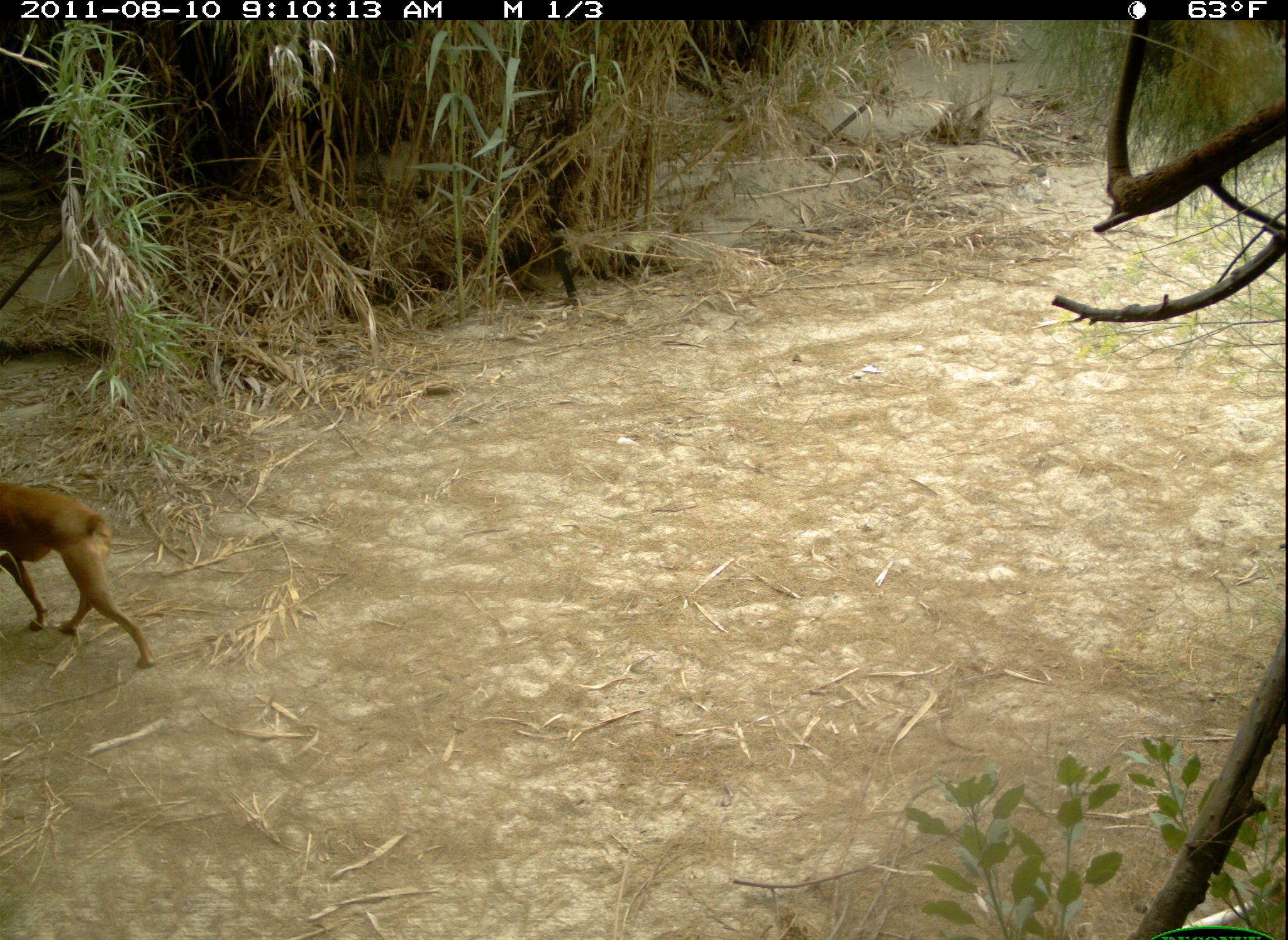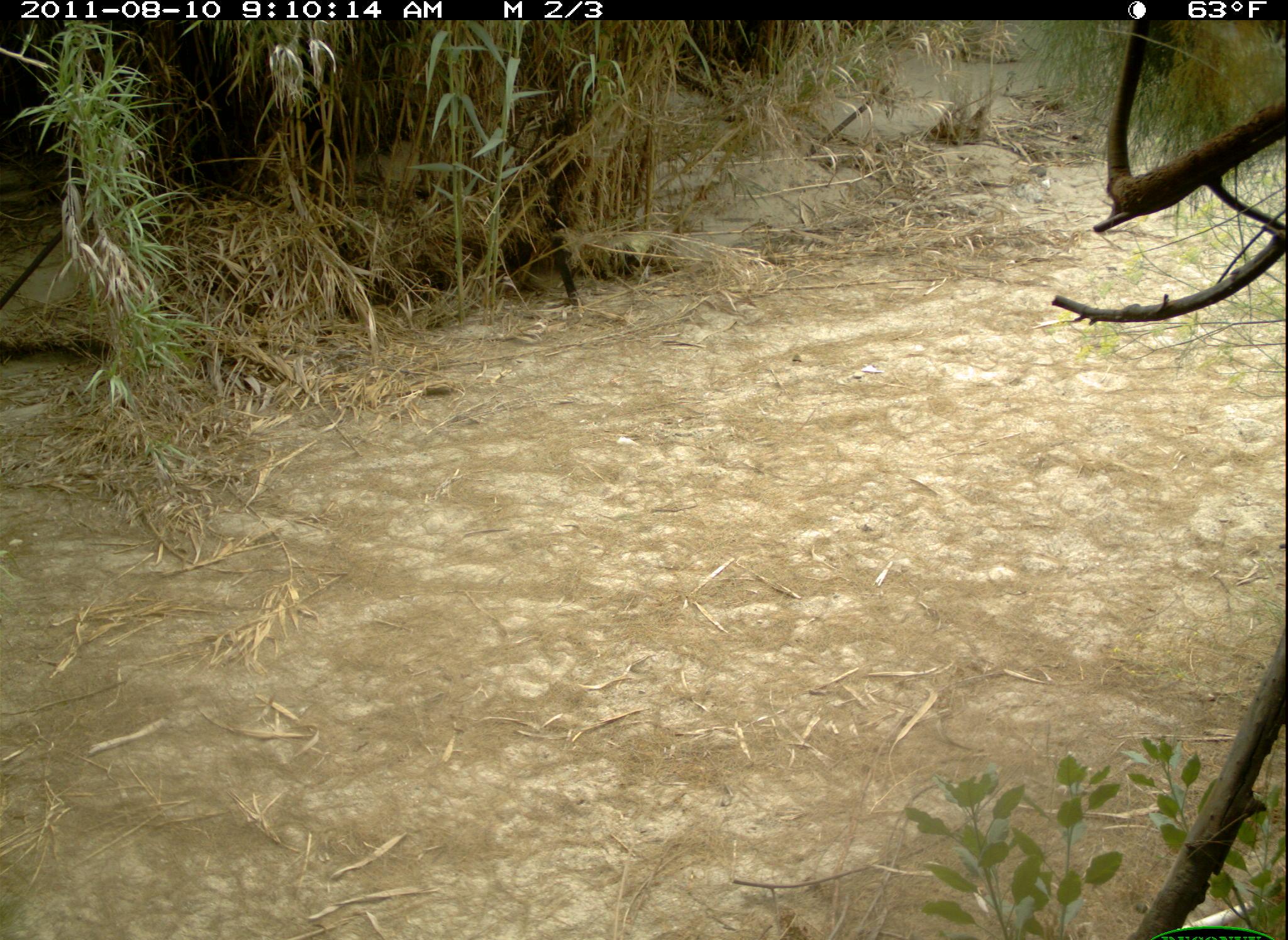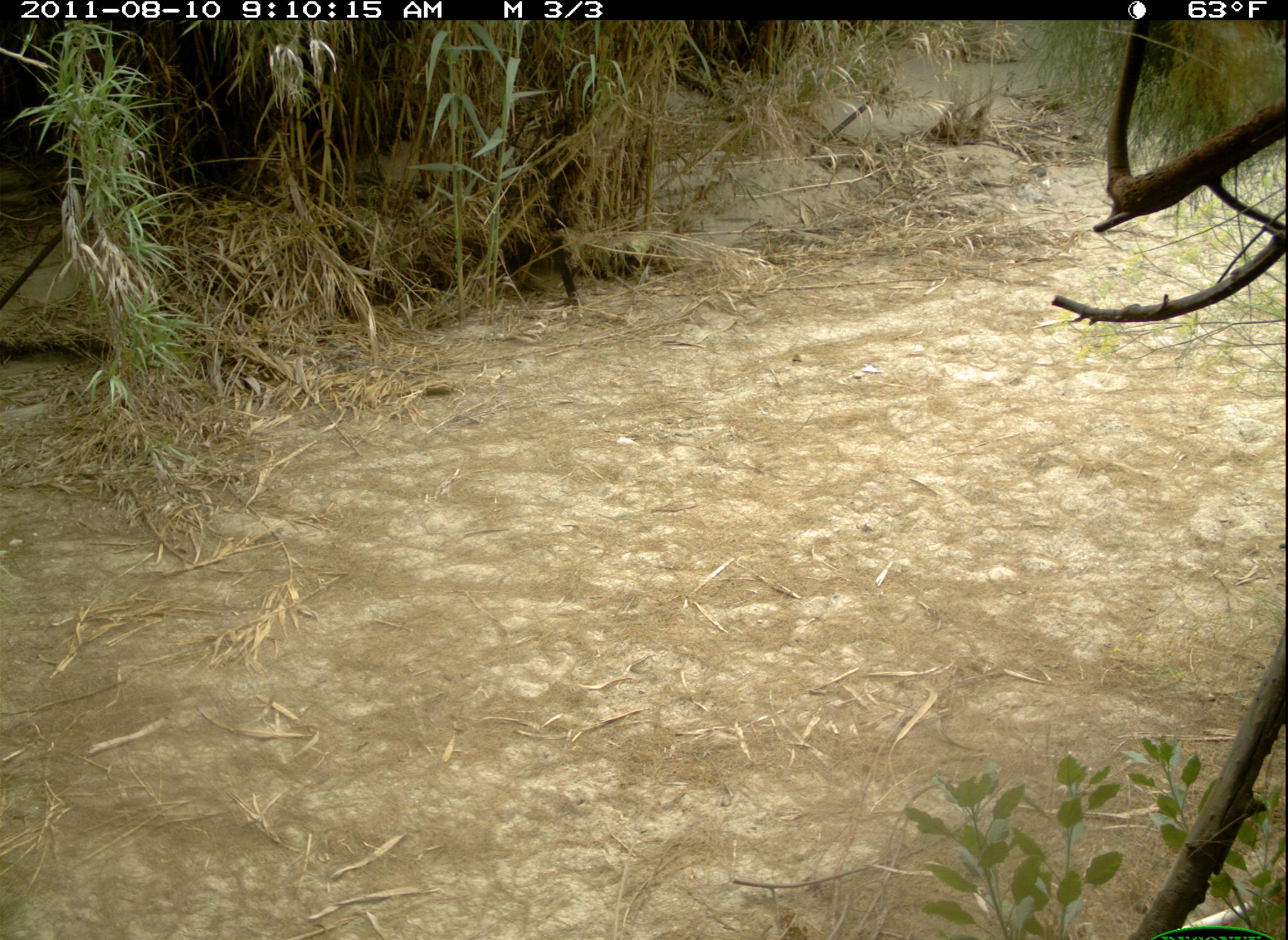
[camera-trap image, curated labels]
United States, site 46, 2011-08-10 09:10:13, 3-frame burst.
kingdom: Animalia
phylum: Chordata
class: Mammalia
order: Carnivora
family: Canidae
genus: Canis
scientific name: Canis familiaris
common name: domestic dog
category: dog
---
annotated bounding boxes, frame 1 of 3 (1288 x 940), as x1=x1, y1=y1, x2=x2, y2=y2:
dog: x1=3, y1=477, x2=190, y2=688